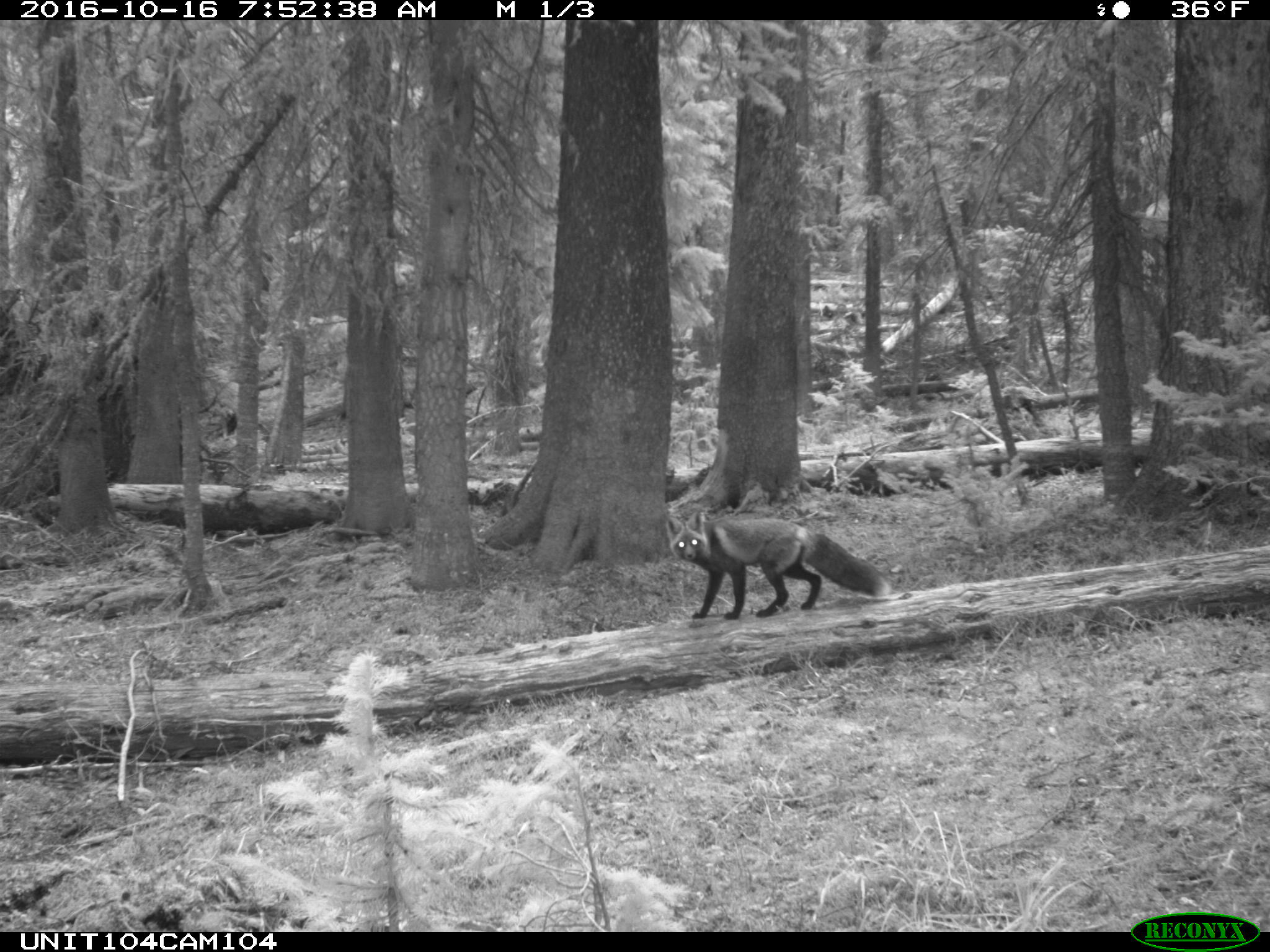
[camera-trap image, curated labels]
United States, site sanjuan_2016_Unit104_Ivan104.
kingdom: Animalia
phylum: Chordata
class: Mammalia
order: Carnivora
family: Canidae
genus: Vulpes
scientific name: Vulpes vulpes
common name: red fox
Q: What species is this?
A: Vulpes vulpes (red fox).